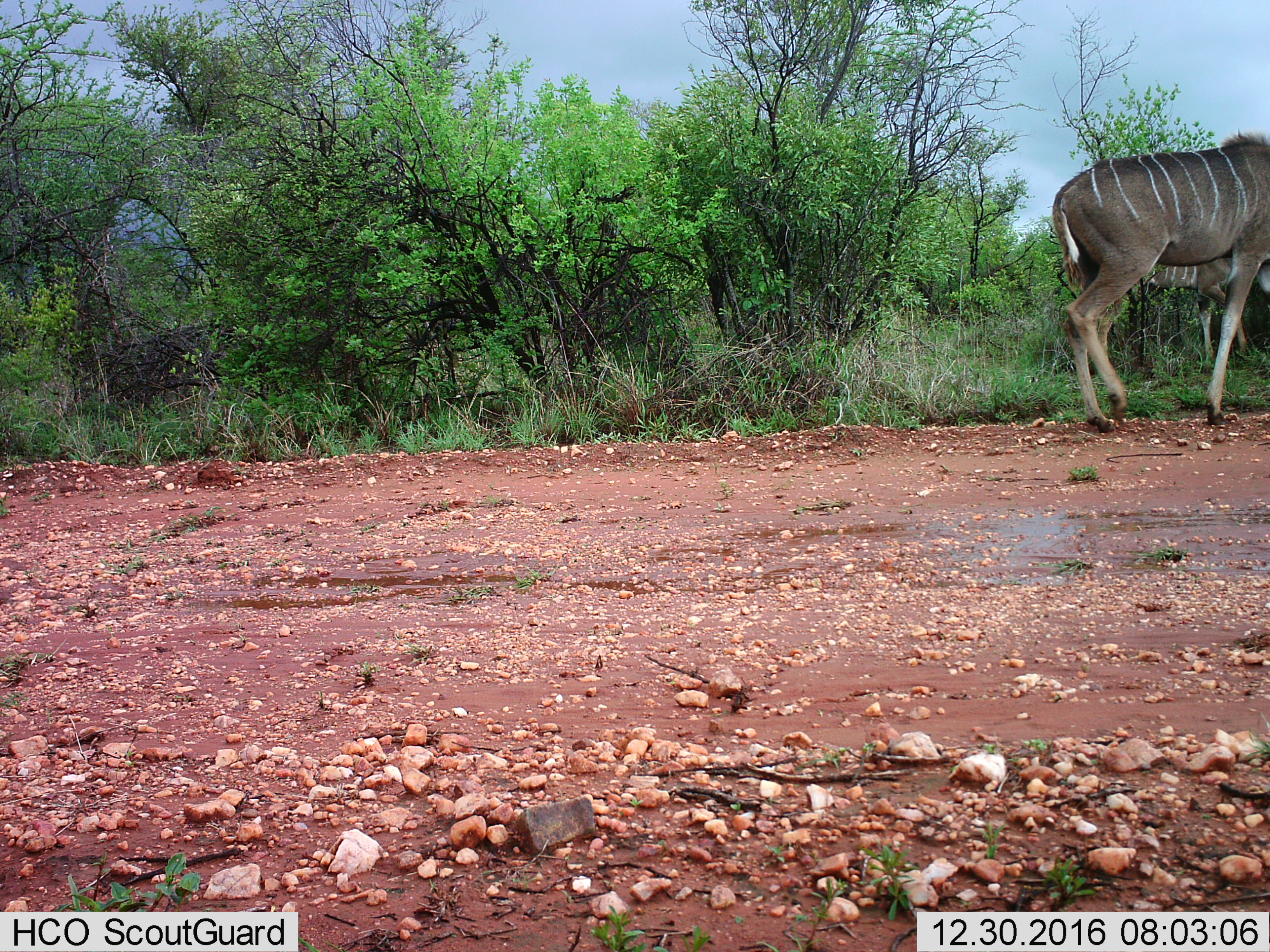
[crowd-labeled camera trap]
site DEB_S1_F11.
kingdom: Animalia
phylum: Chordata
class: Mammalia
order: Artiodactyla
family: Bovidae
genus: Tragelaphus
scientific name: Tragelaphus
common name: kudu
Kudu (Tragelaphus), count 2. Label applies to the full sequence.